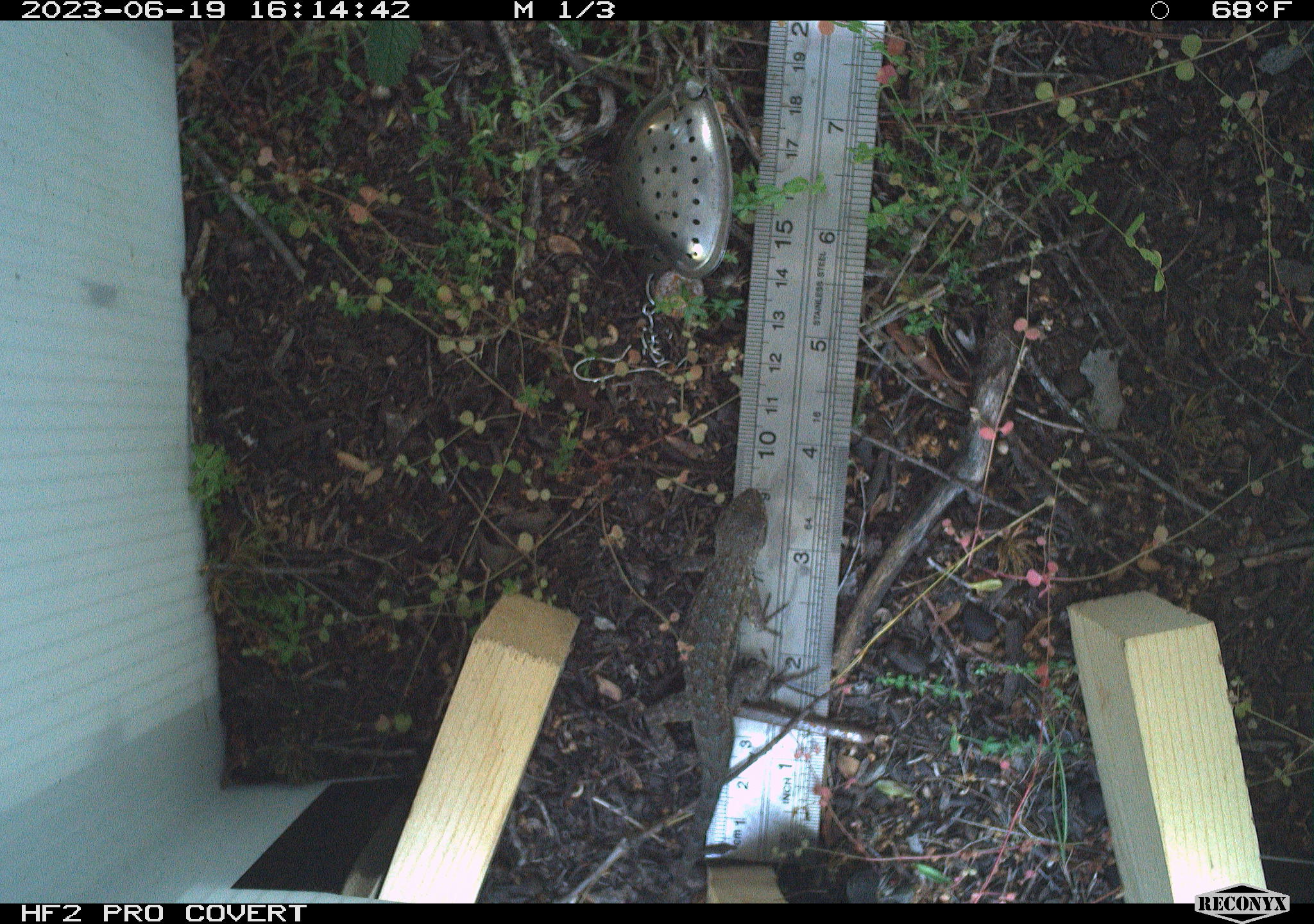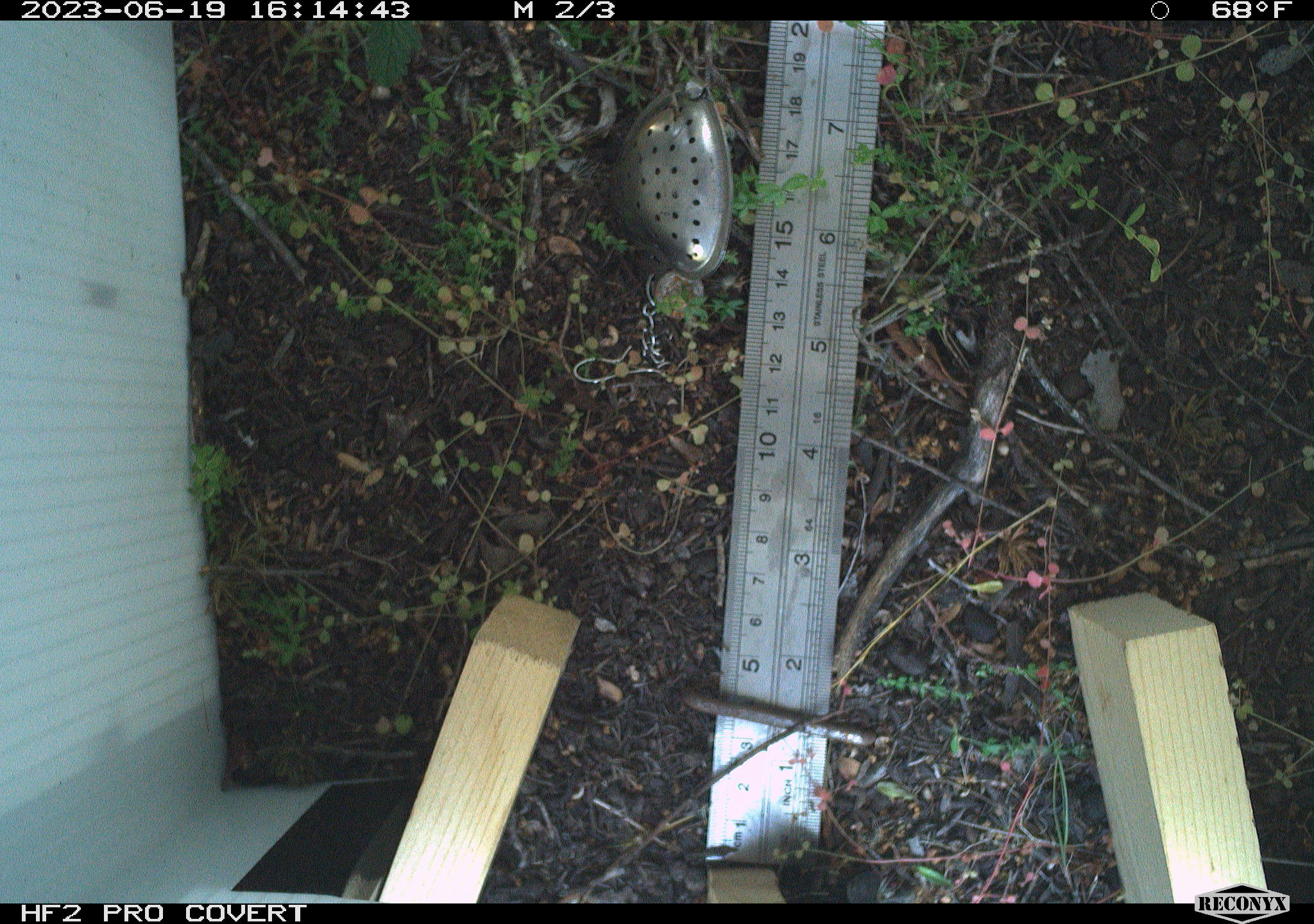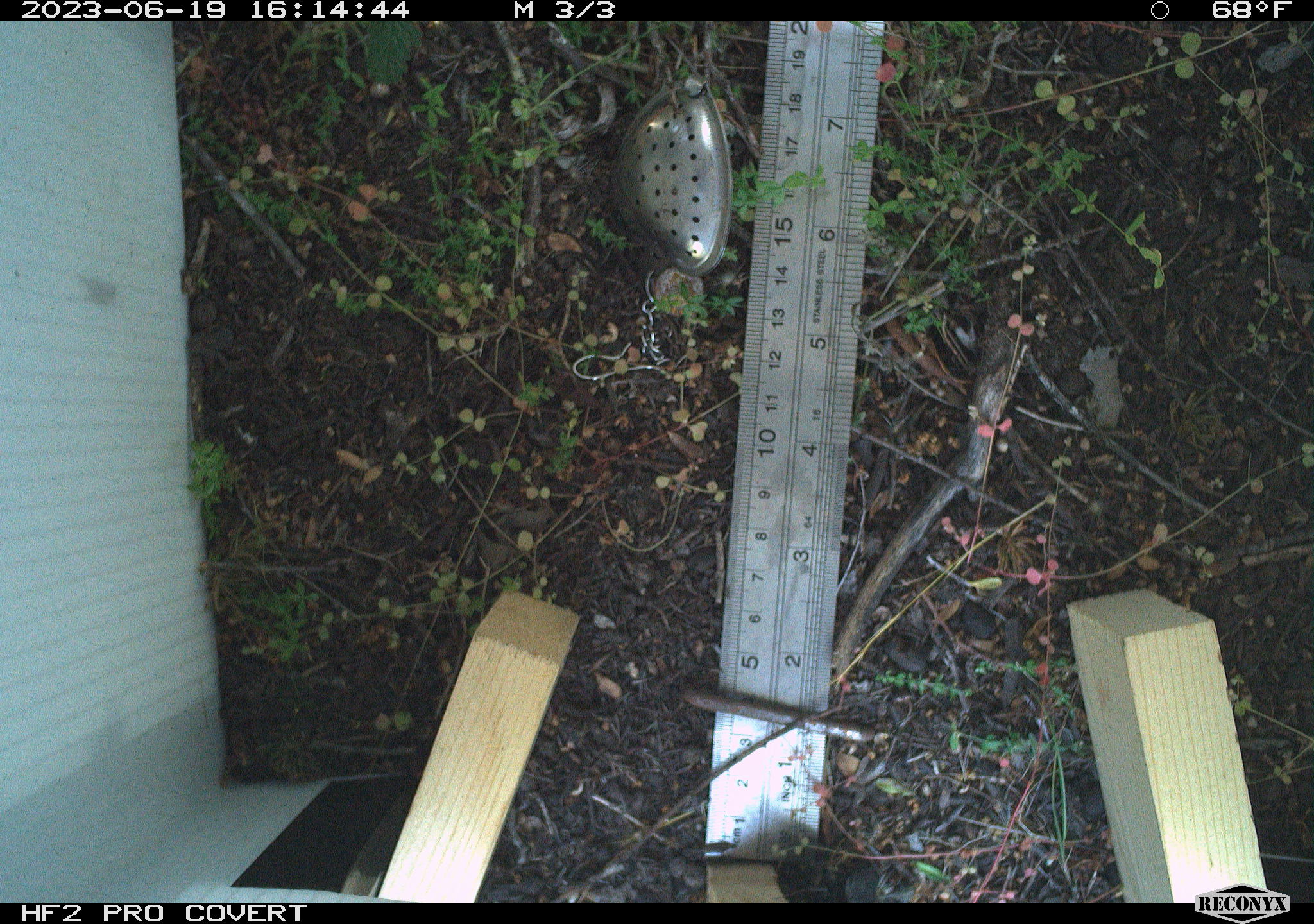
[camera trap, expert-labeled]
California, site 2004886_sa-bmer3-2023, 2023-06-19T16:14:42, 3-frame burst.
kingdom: Animalia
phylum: Chordata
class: Reptilia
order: Squamata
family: Phrynosomatidae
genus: Uta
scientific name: Uta stansburiana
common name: common side-blotched lizard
Common side-blotched lizard (Uta stansburiana).